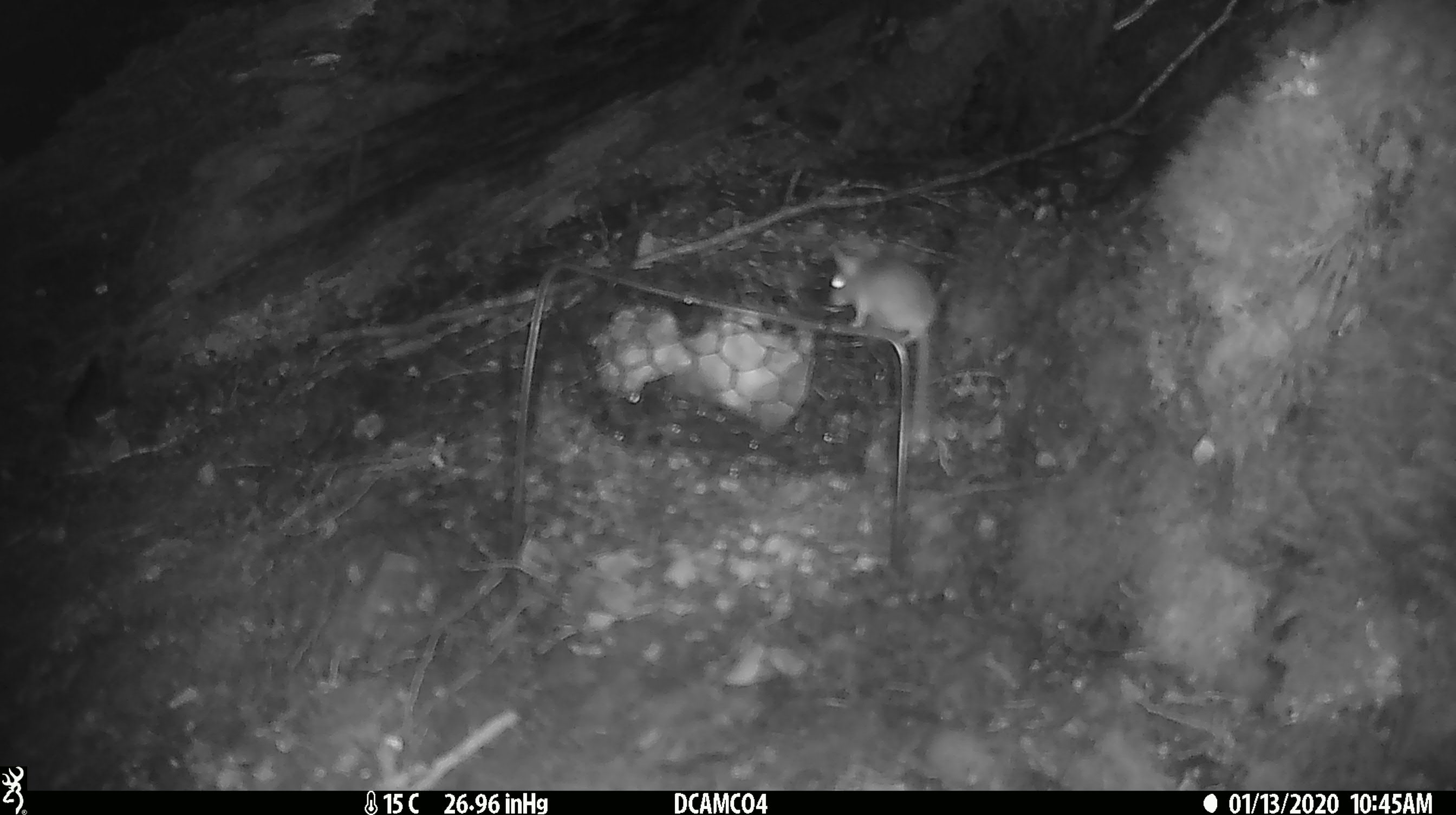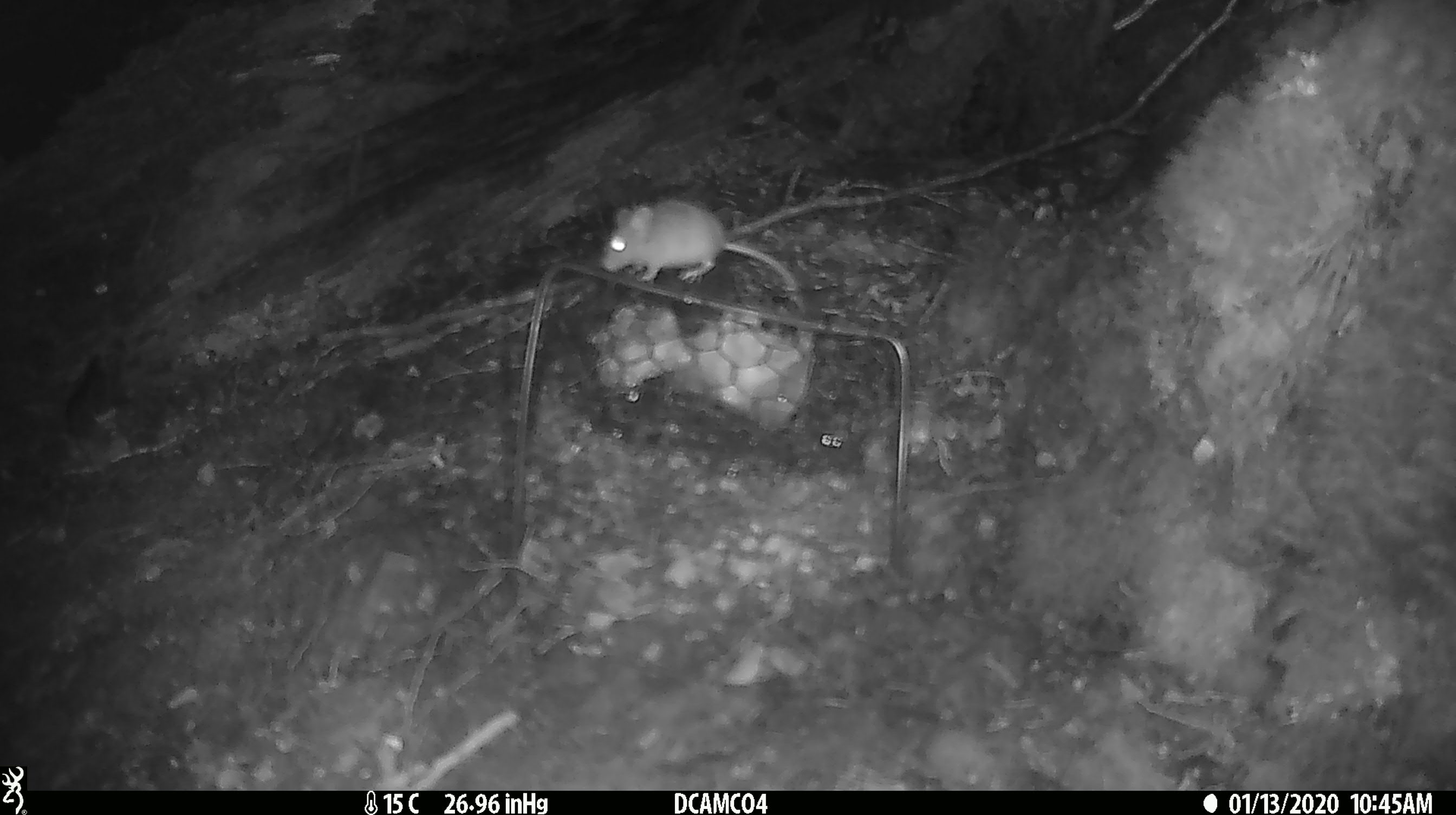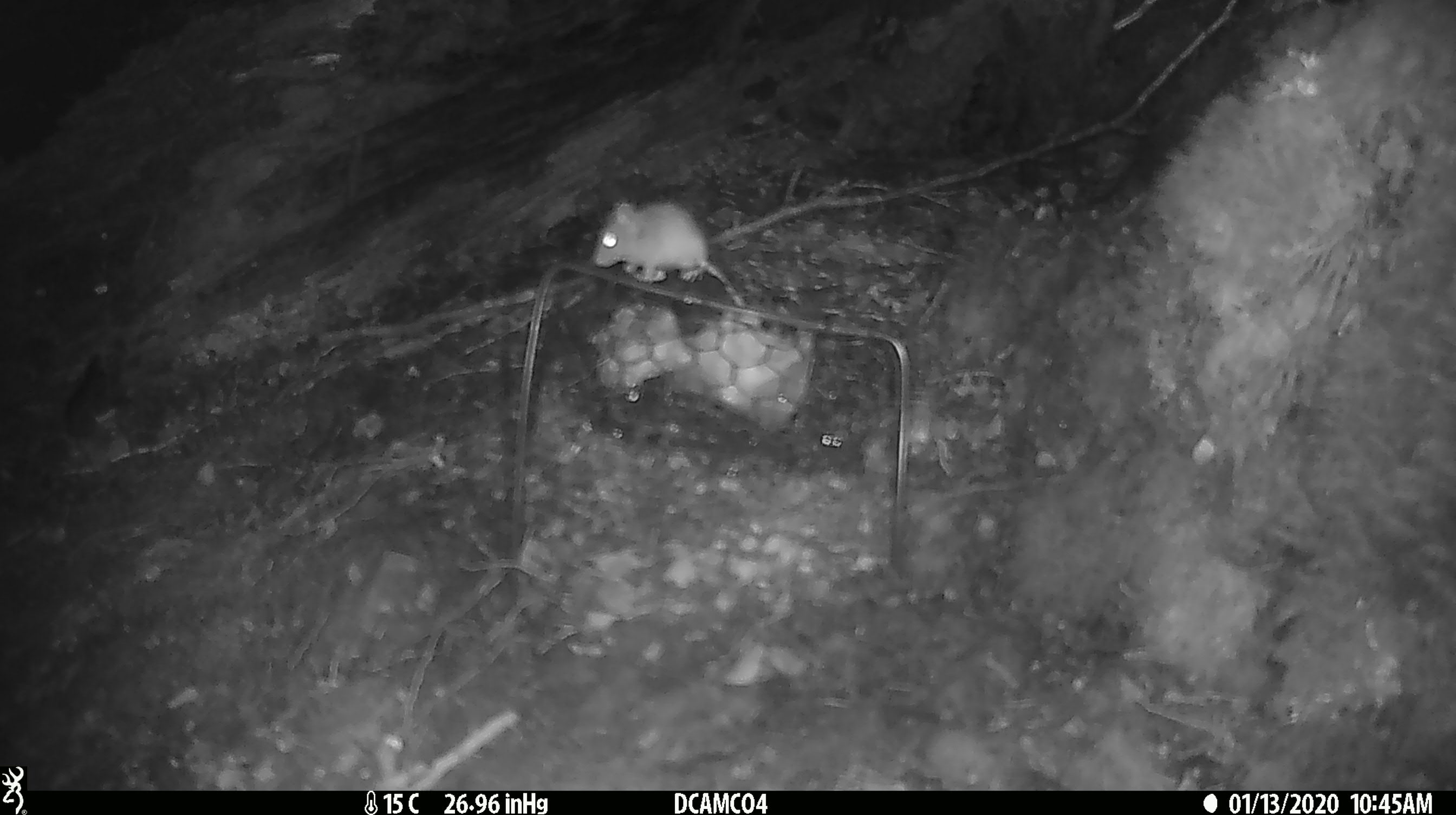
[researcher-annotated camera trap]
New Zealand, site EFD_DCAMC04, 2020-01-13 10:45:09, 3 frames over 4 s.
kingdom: Animalia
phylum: Chordata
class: Mammalia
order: Rodentia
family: Muridae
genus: Mus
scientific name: Mus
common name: mouse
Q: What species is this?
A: Mouse (Mus).